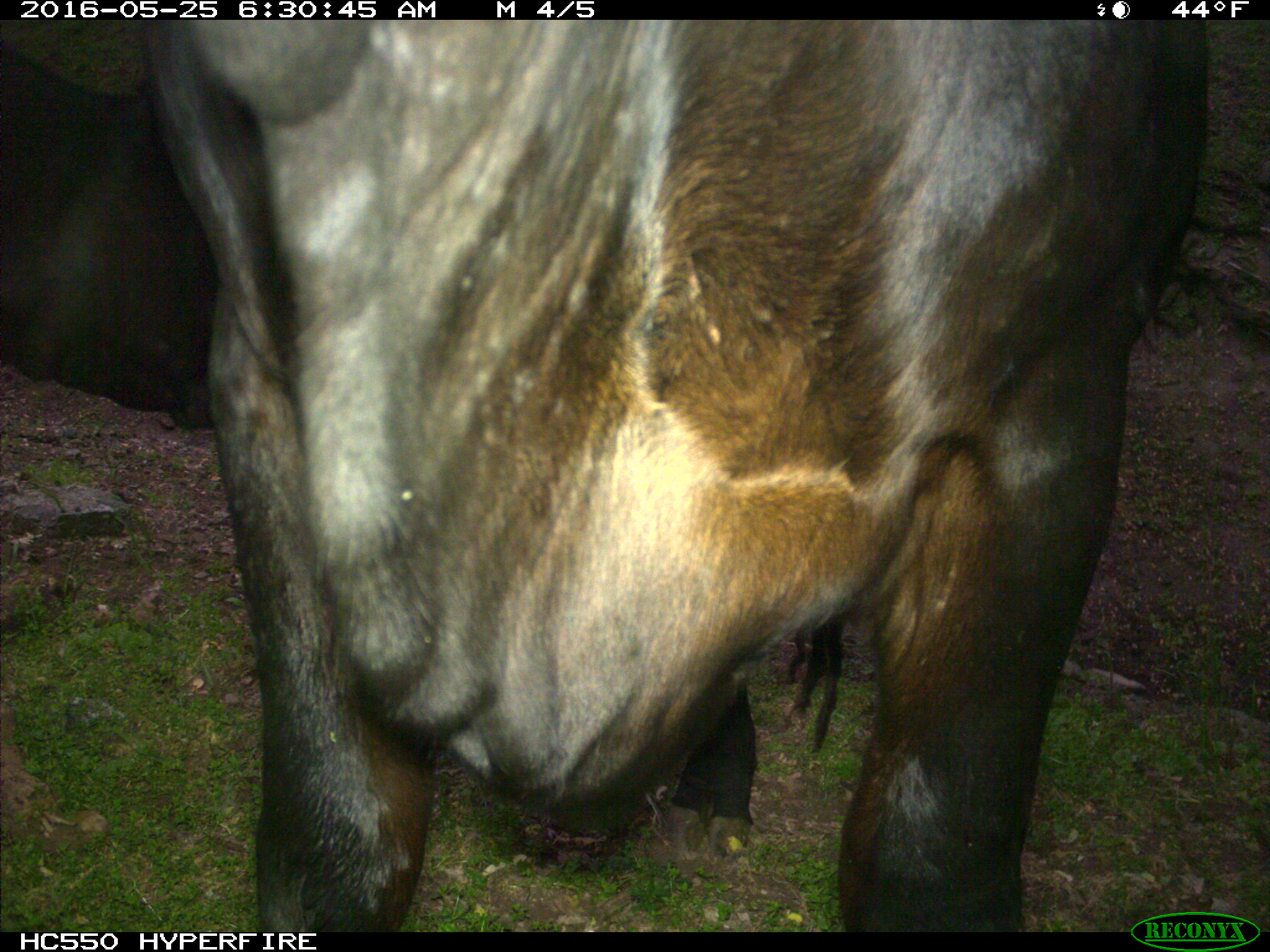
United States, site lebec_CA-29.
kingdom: Animalia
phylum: Chordata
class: Mammalia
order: Artiodactyla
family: Bovidae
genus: Bos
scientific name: Bos taurus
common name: domestic cow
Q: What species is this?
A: Bos taurus (domestic cow).